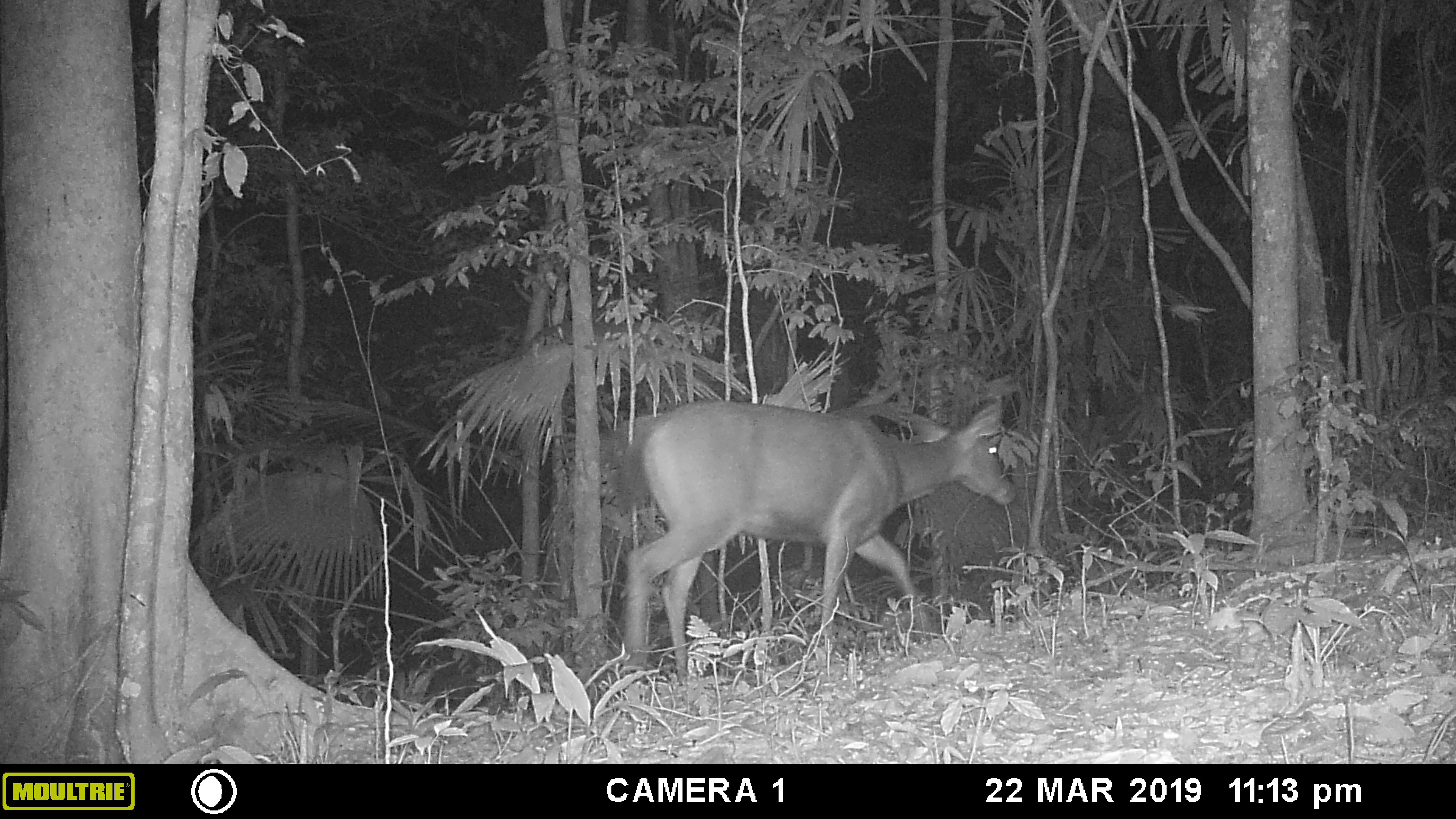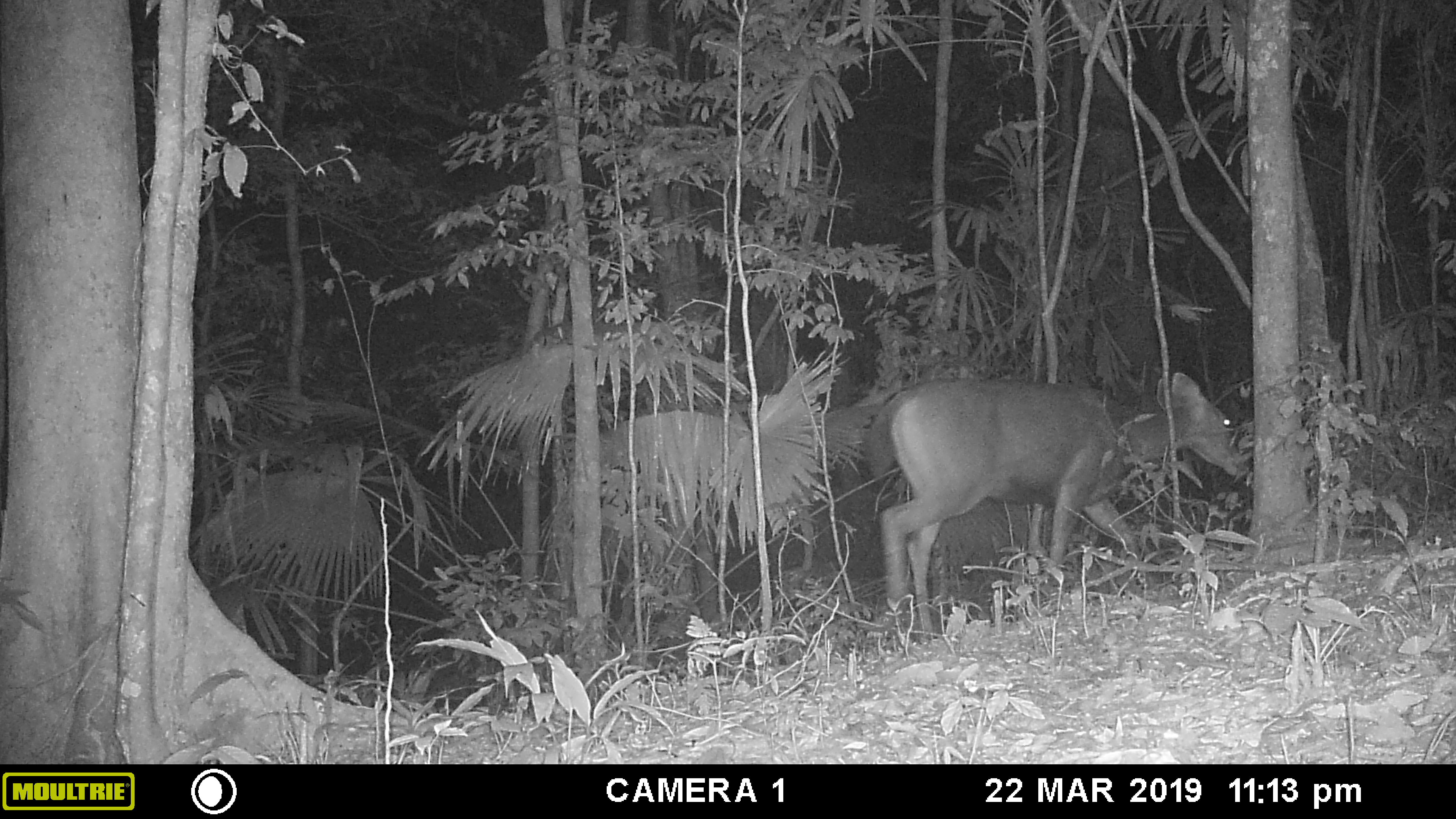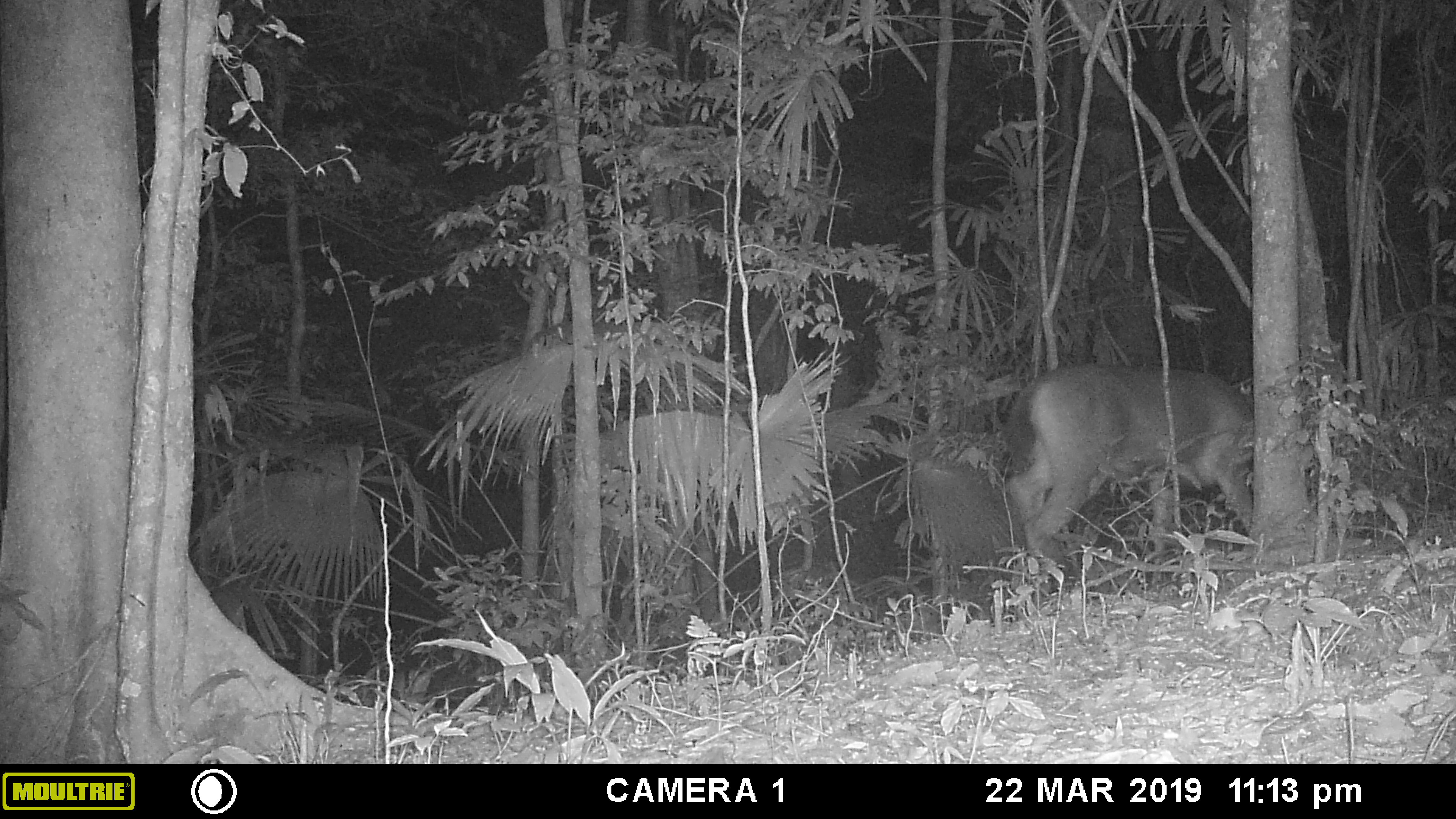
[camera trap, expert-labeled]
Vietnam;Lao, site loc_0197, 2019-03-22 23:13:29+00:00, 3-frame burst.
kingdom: Animalia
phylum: Chordata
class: Mammalia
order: Artiodactyla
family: Cervidae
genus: Rusa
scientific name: Rusa unicolor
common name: sambar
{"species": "sambar (Rusa unicolor)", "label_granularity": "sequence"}